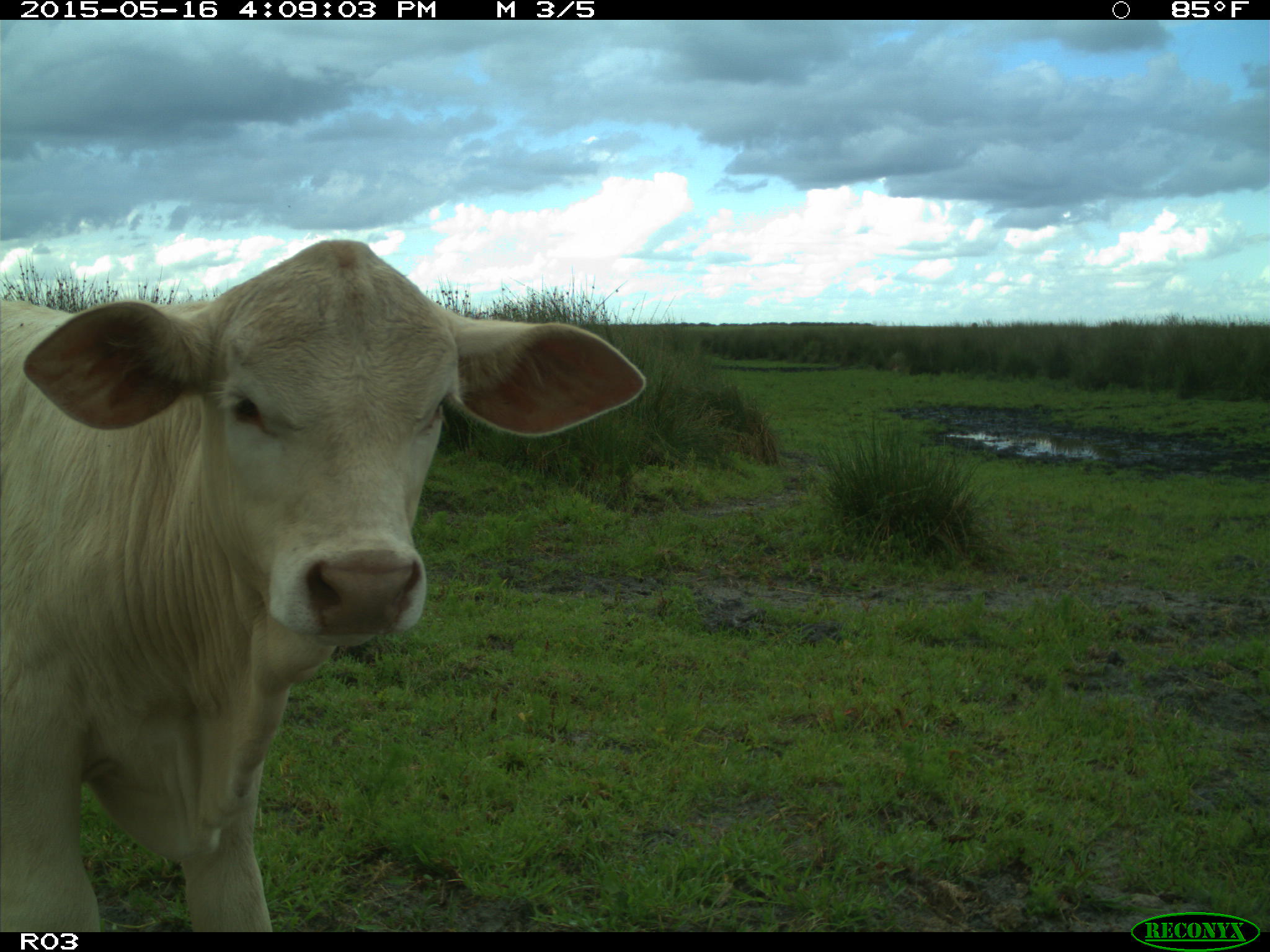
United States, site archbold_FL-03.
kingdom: Animalia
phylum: Chordata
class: Mammalia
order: Artiodactyla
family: Bovidae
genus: Bos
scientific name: Bos taurus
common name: domestic cow